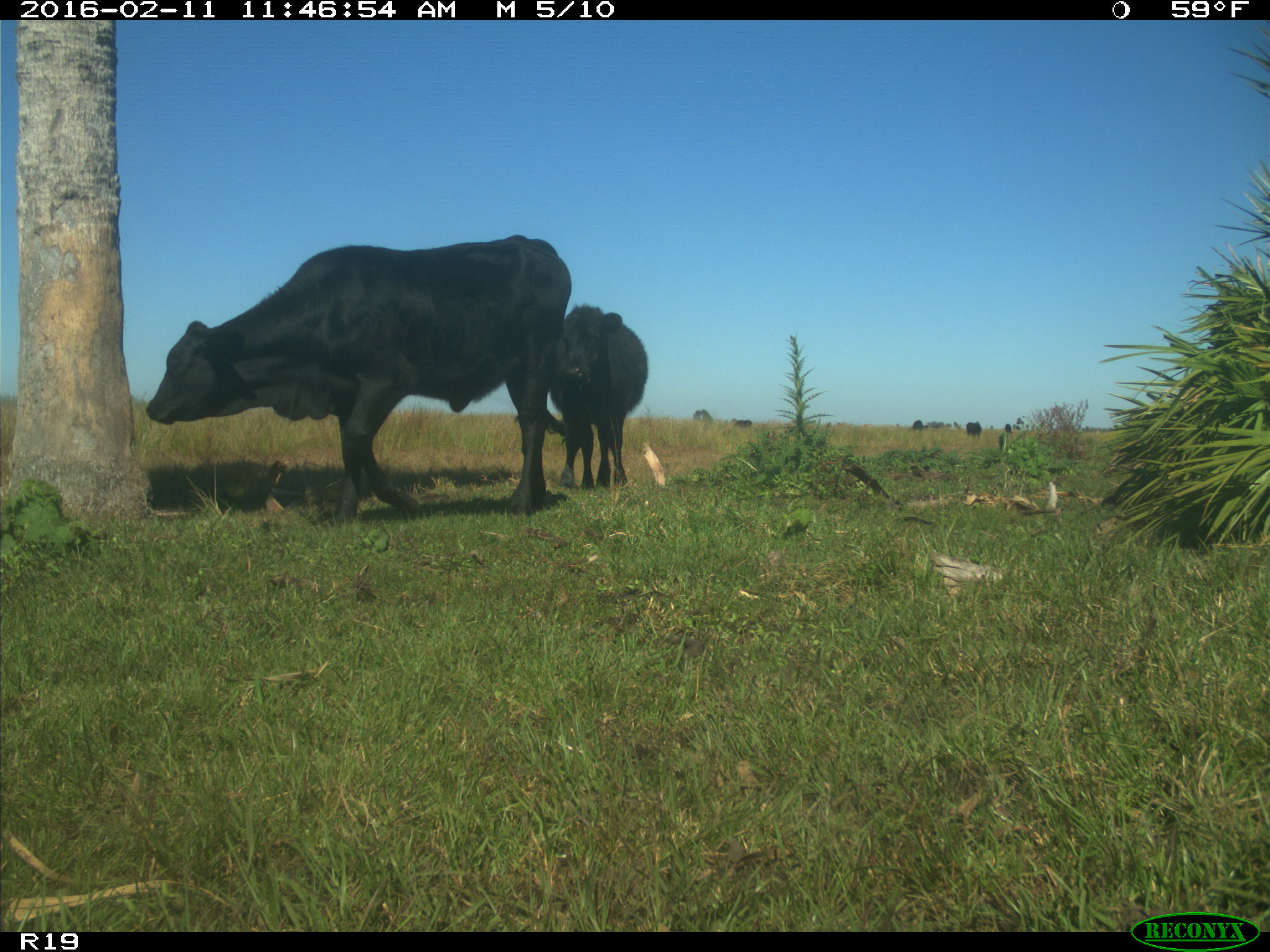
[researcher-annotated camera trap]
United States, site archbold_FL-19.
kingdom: Animalia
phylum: Chordata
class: Mammalia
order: Artiodactyla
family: Bovidae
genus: Bos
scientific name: Bos taurus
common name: domestic cow